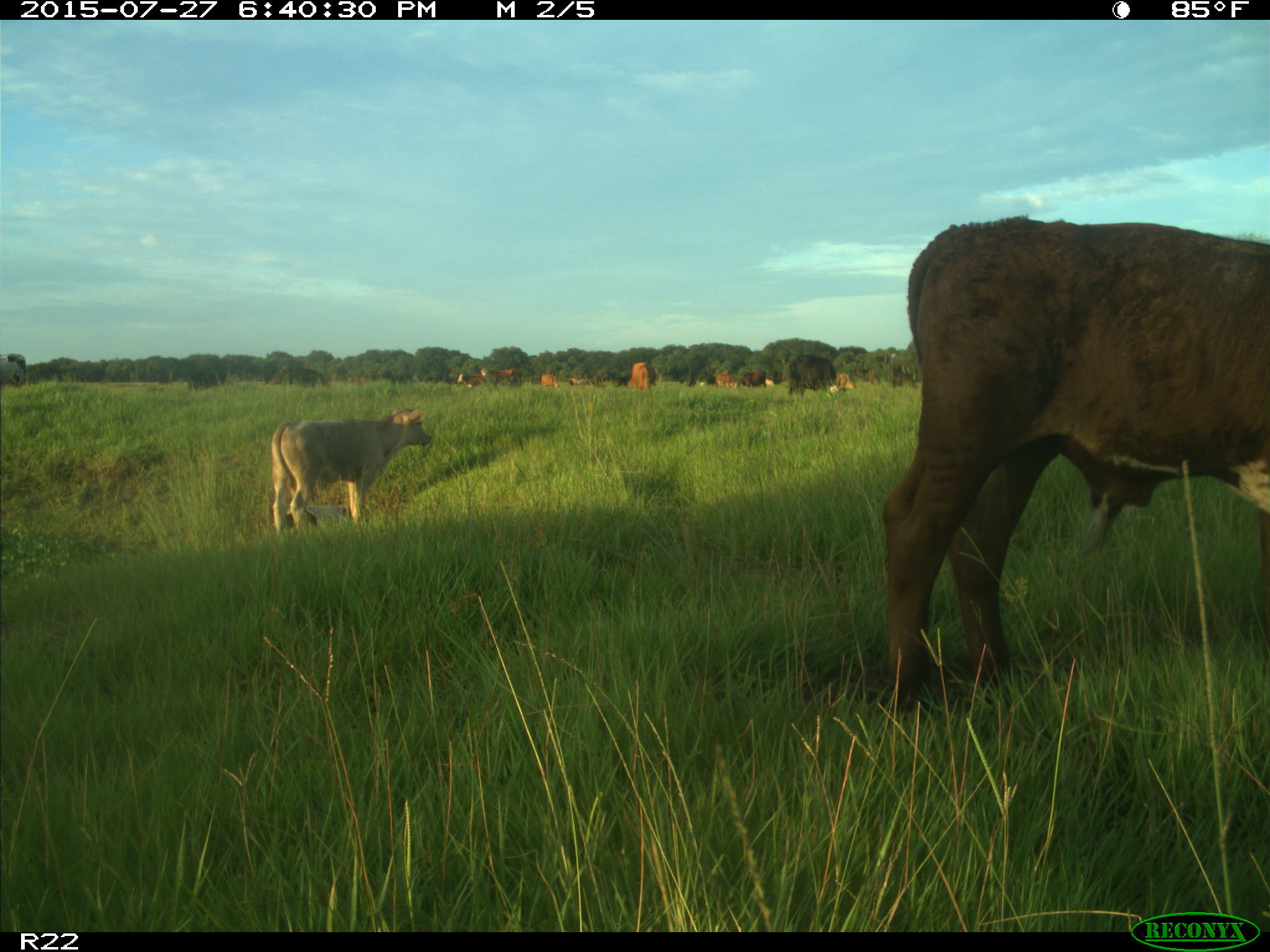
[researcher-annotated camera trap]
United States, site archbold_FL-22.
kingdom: Animalia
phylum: Chordata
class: Mammalia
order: Artiodactyla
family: Bovidae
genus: Bos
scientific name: Bos taurus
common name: domestic cow